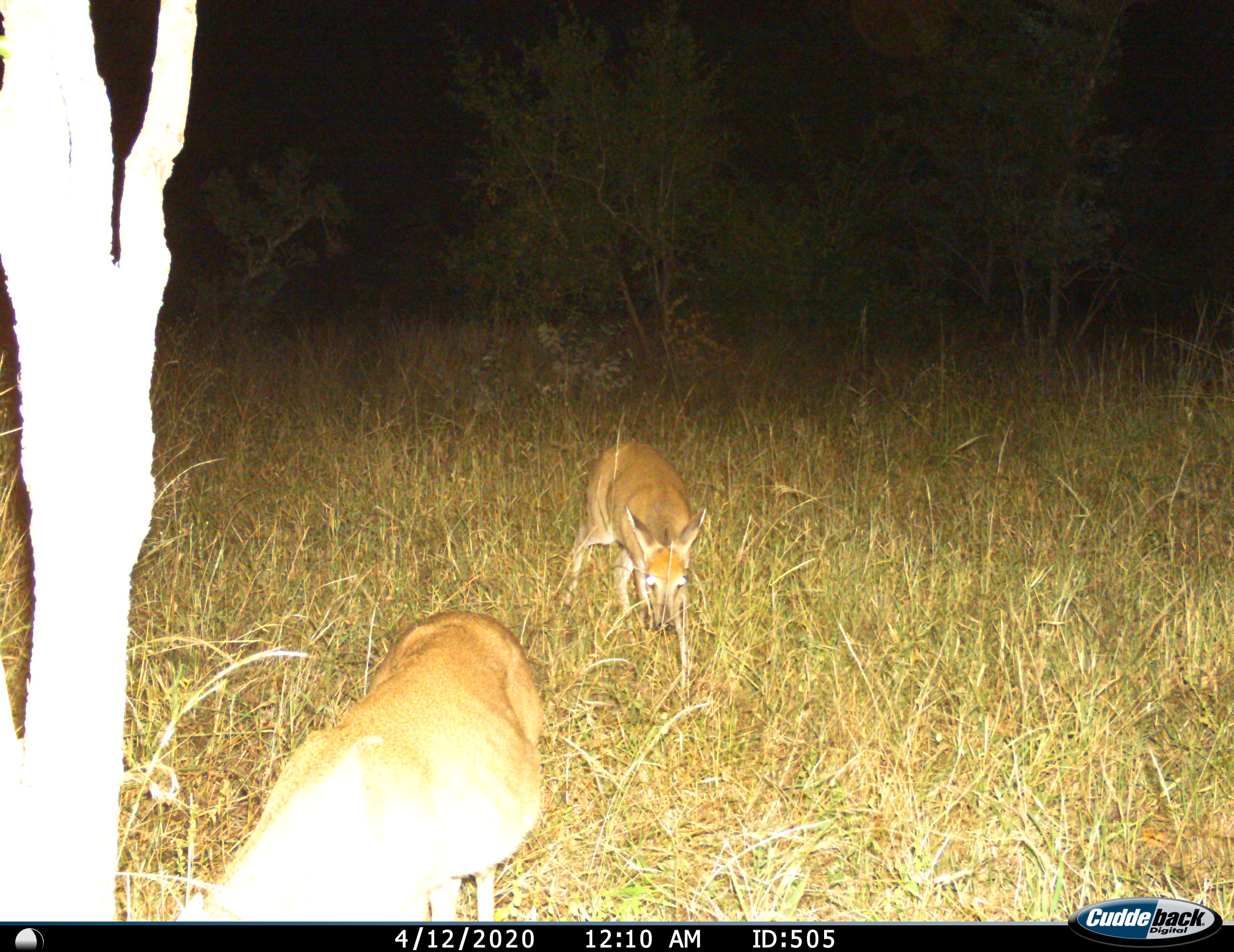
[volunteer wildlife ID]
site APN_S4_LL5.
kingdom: Animalia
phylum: Chordata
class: Mammalia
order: Artiodactyla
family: Bovidae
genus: Aepyceros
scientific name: Aepyceros melampus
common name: impala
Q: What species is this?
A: Impala (Aepyceros melampus).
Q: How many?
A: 2.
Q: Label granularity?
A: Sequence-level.